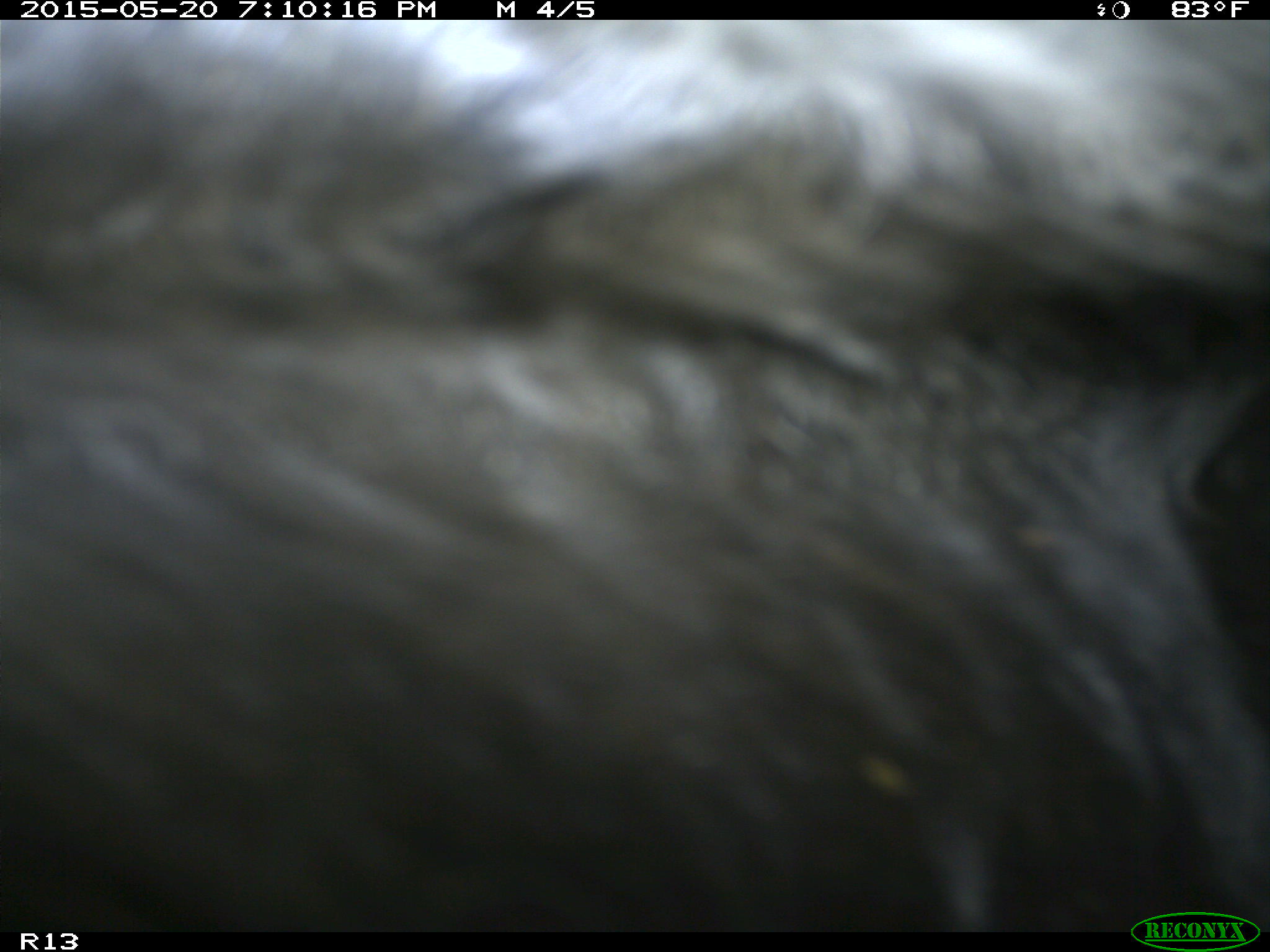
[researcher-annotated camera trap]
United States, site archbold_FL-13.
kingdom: Animalia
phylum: Chordata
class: Mammalia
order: Artiodactyla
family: Bovidae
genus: Bos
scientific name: Bos taurus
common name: domestic cow